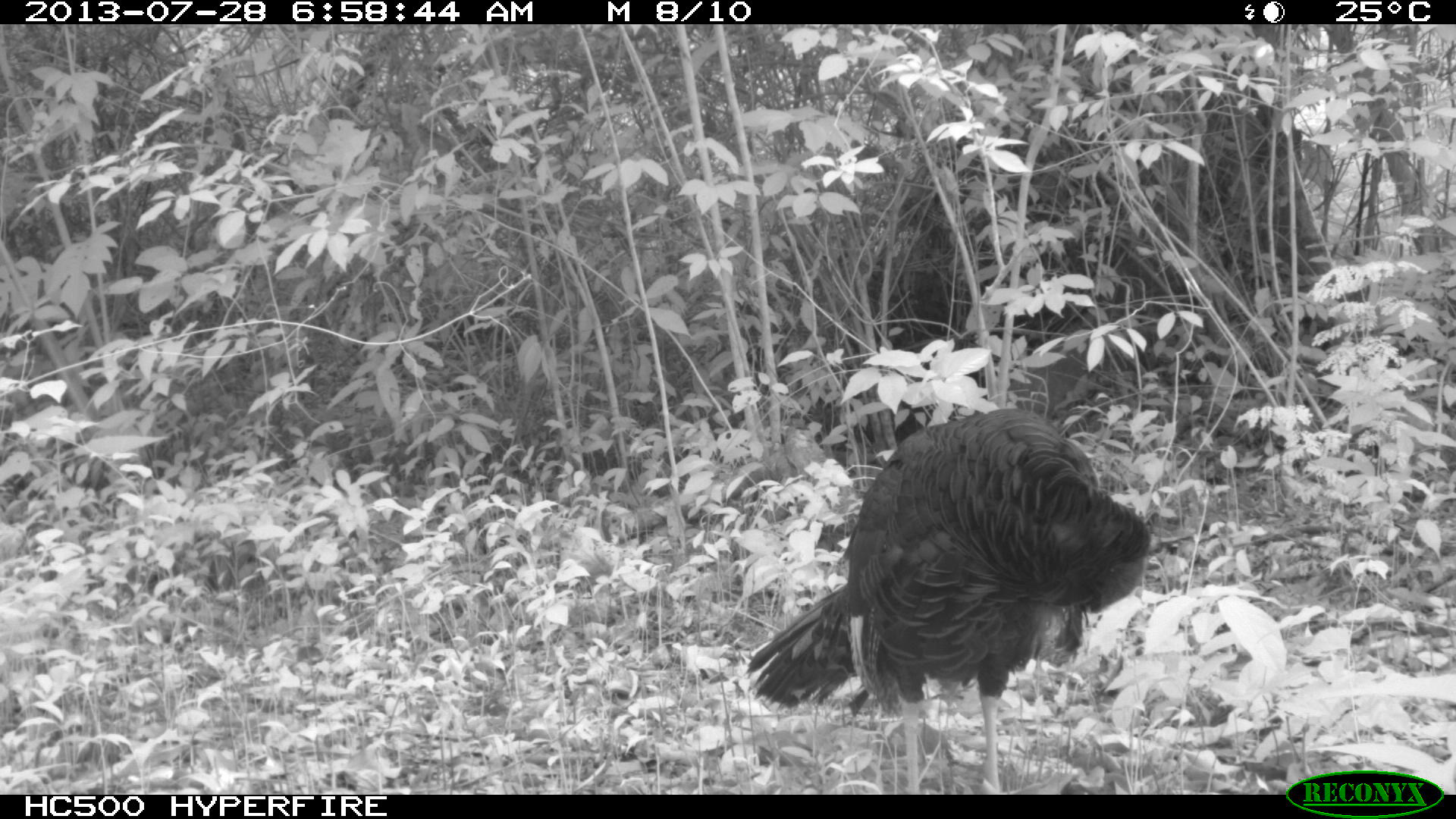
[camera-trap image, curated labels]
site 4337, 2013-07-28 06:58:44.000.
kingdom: Animalia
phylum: Chordata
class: Aves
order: Galliformes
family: Phasianidae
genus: Meleagris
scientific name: Meleagris ocellata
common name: ocellated turkey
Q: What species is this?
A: Meleagris ocellata (ocellated turkey).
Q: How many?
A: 1.